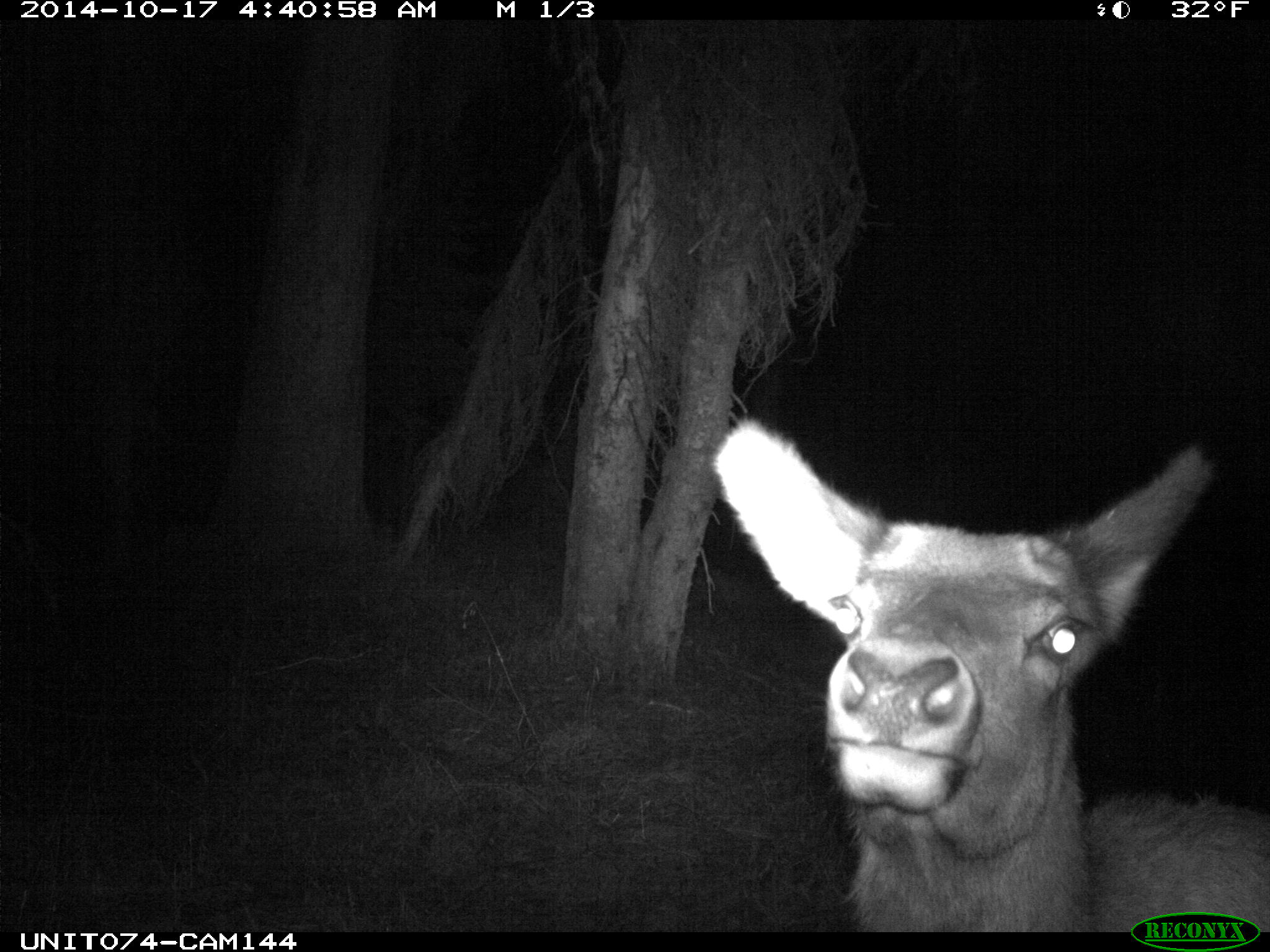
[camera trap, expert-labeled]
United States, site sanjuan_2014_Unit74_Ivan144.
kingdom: Animalia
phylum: Chordata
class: Mammalia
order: Artiodactyla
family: Cervidae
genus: Cervus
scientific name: Cervus elaphus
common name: red deer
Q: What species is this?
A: Cervus elaphus (red deer).